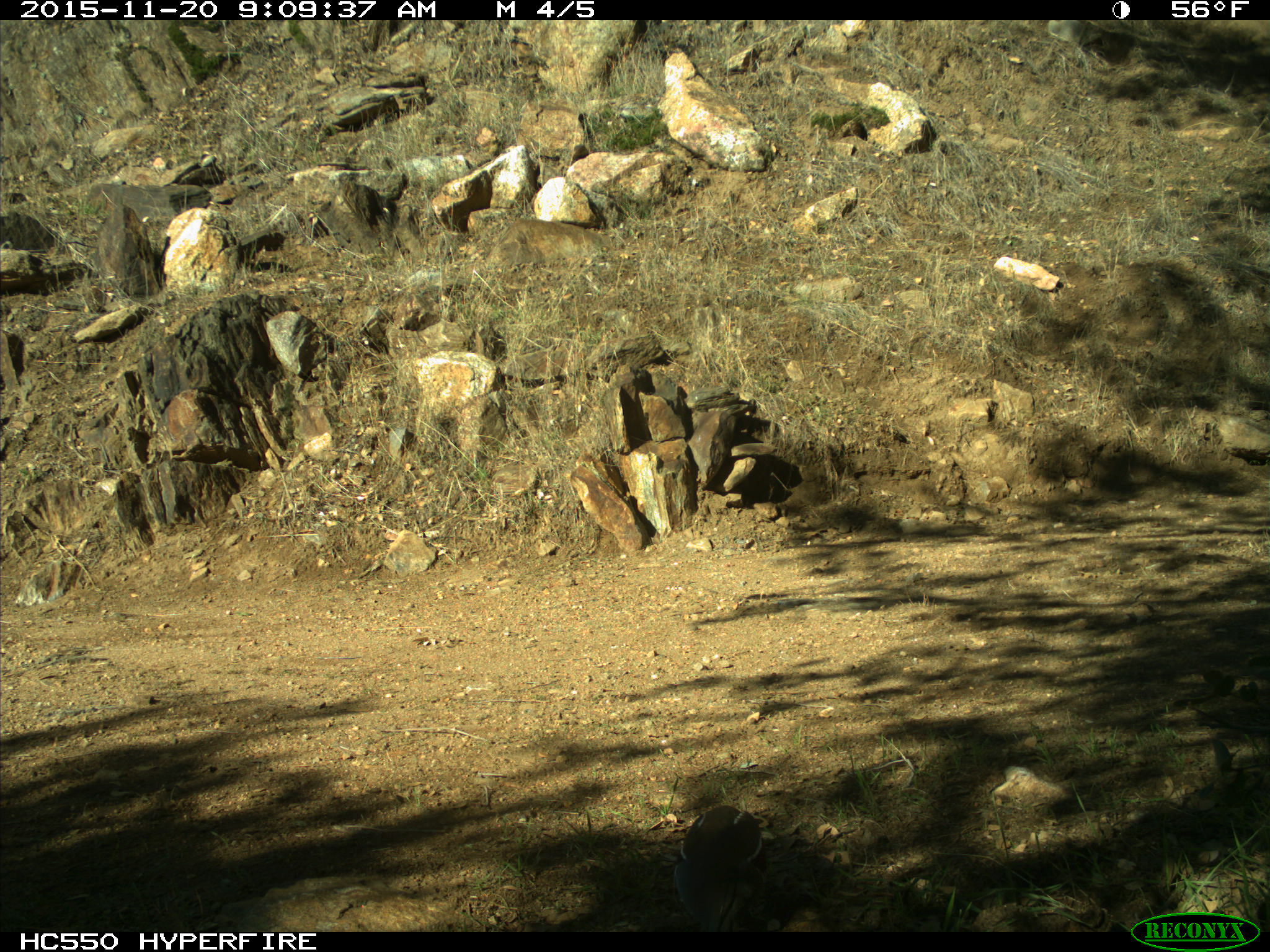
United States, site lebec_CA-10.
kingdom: Animalia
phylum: Chordata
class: Aves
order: Galliformes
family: Odontophoridae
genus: Callipepla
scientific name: Callipepla californica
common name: california quail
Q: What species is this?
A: Callipepla californica (california quail).